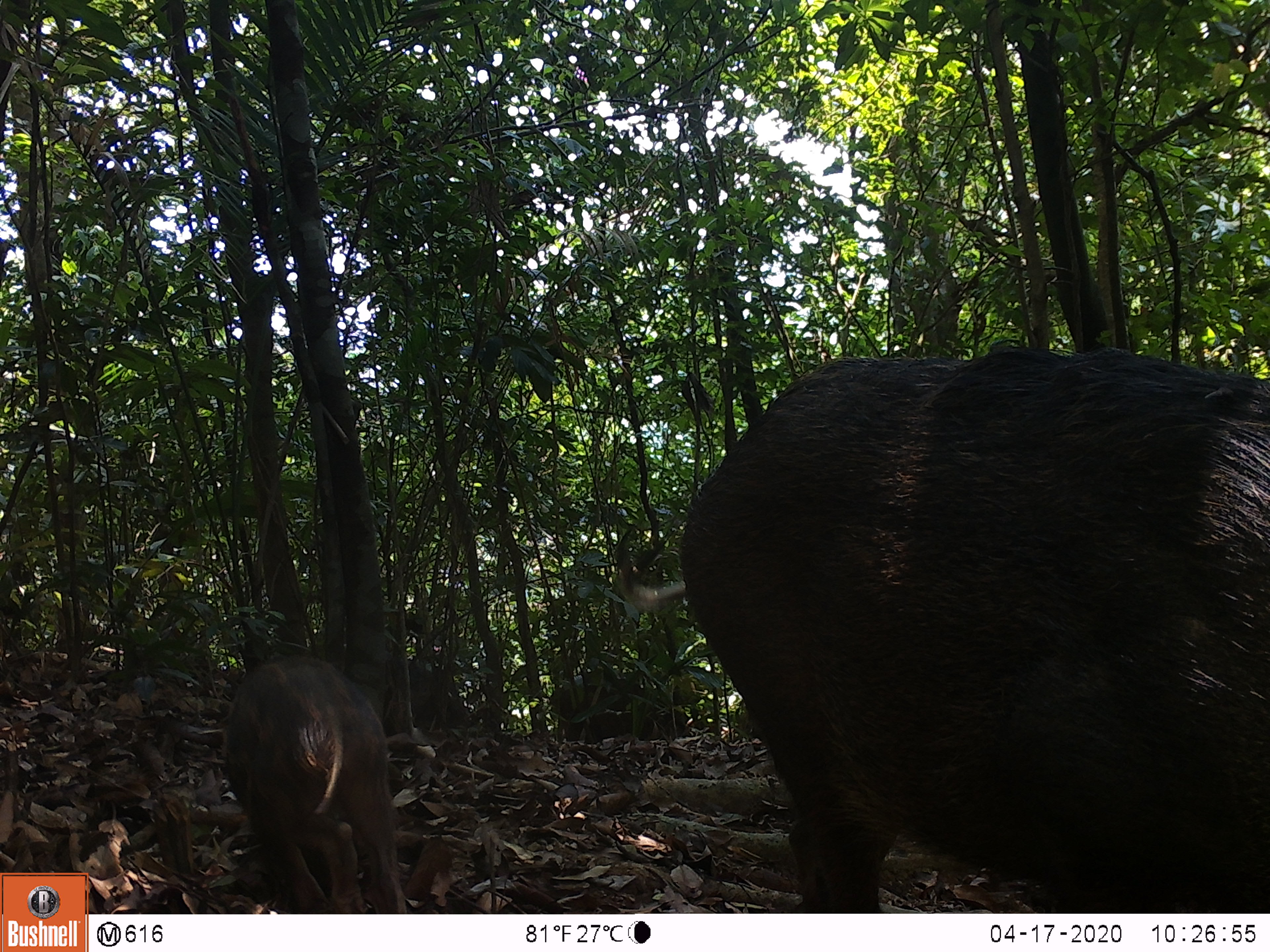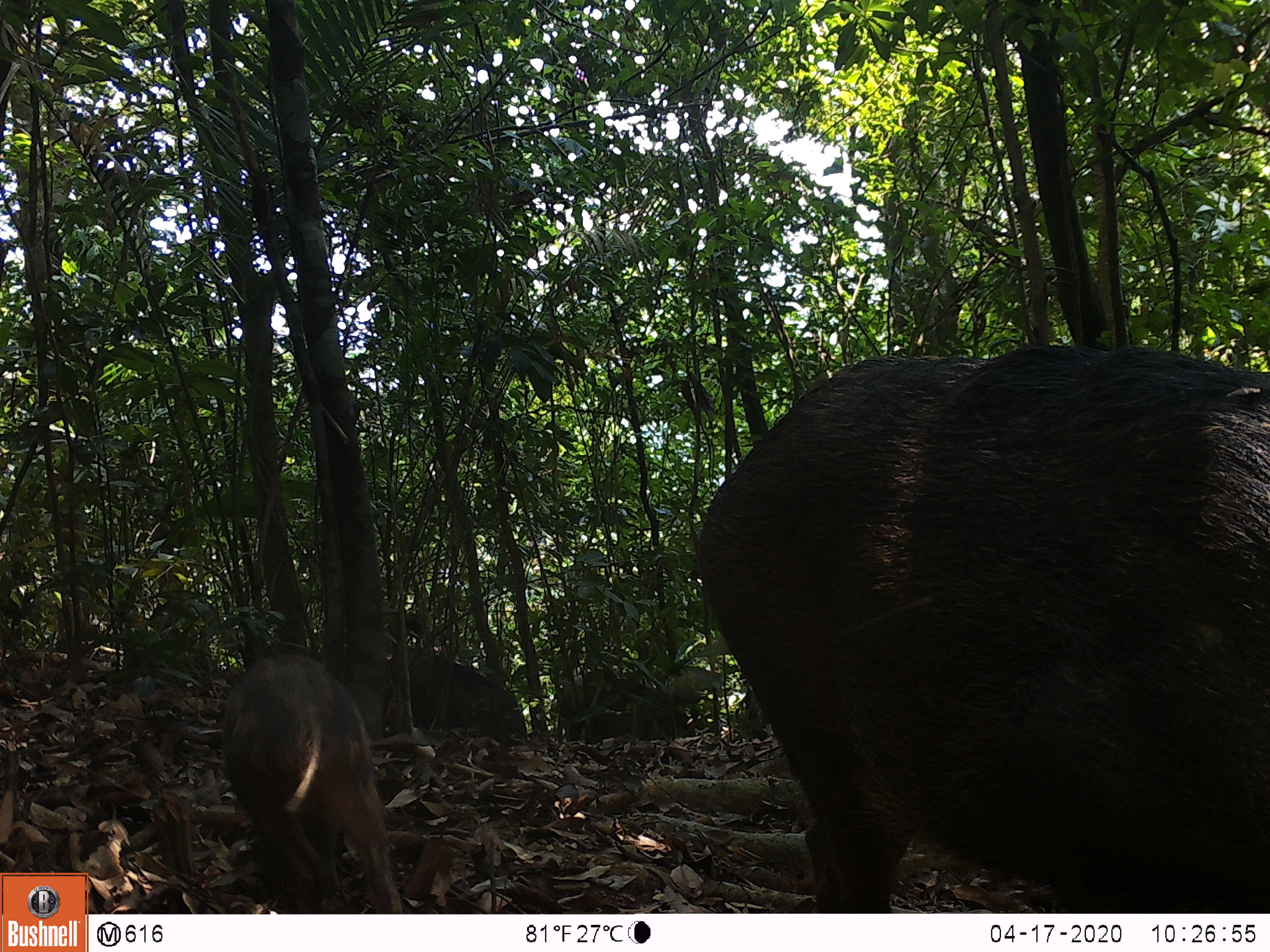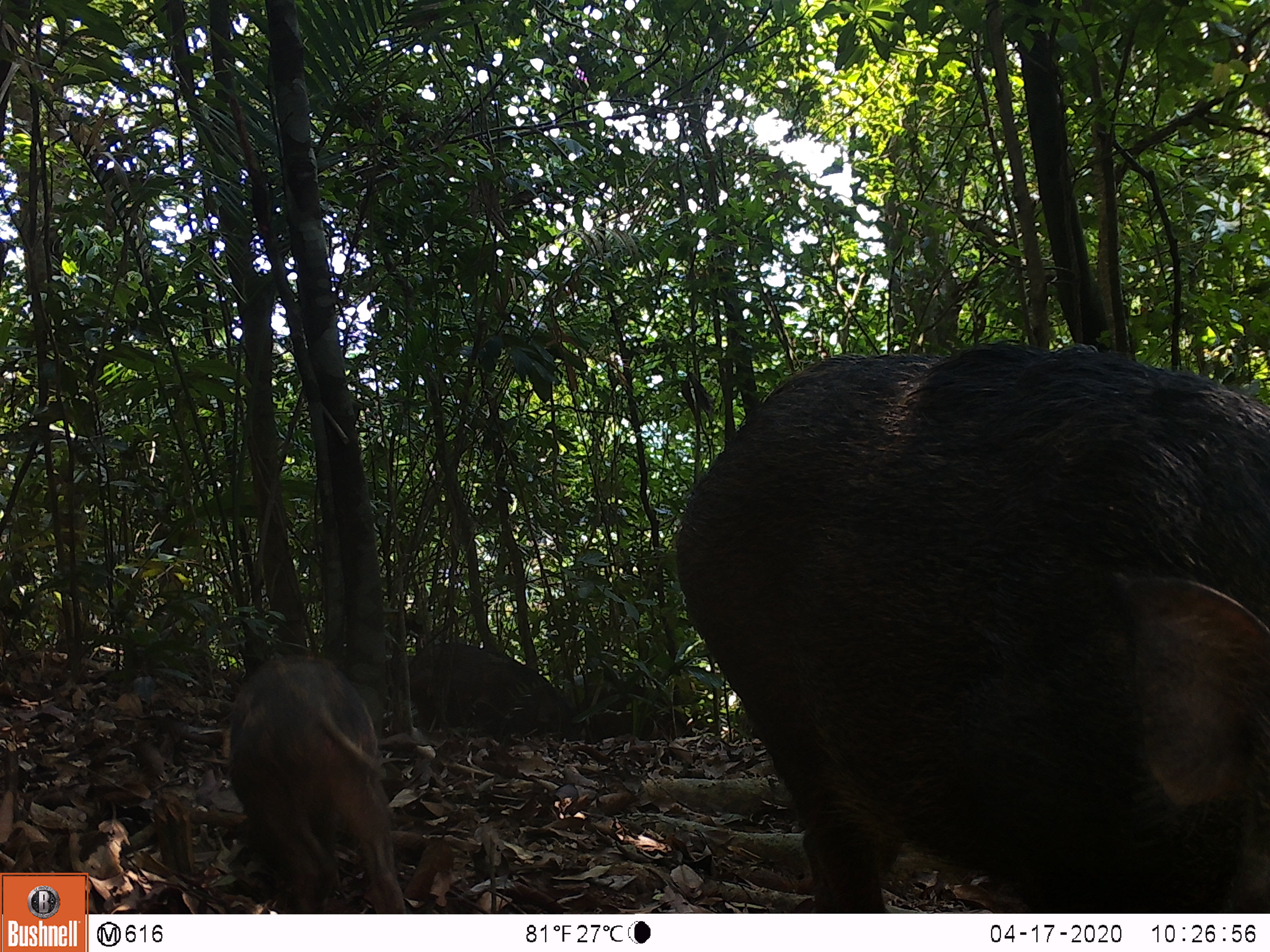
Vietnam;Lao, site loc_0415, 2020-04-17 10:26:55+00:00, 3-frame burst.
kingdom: Animalia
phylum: Chordata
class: Mammalia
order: Artiodactyla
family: Suidae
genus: Sus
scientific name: Sus scrofa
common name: eurasian wild pig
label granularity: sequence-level